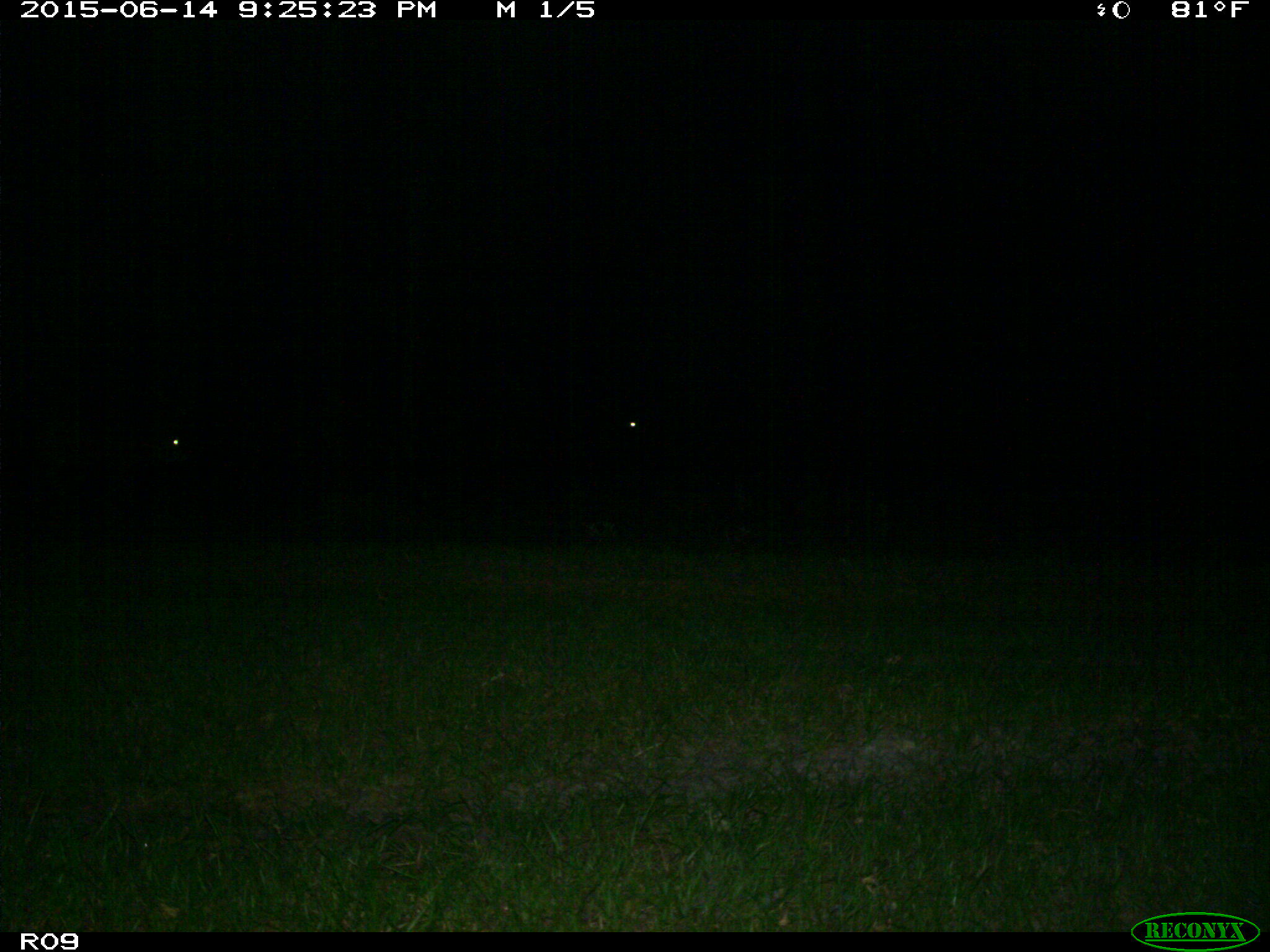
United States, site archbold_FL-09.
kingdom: Animalia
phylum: Chordata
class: Mammalia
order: Artiodactyla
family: Bovidae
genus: Bos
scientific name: Bos taurus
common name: domestic cow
Bos taurus (domestic cow).